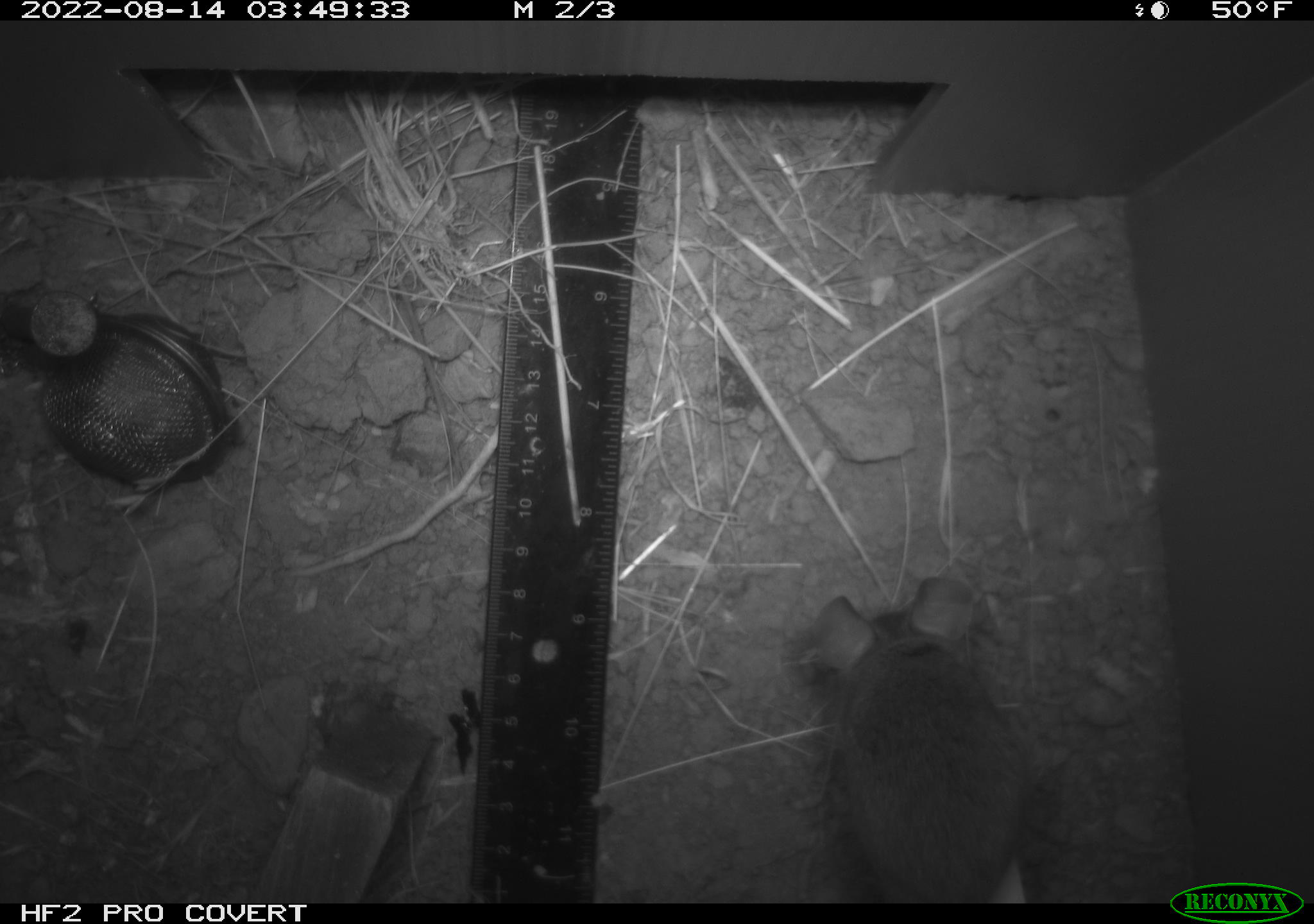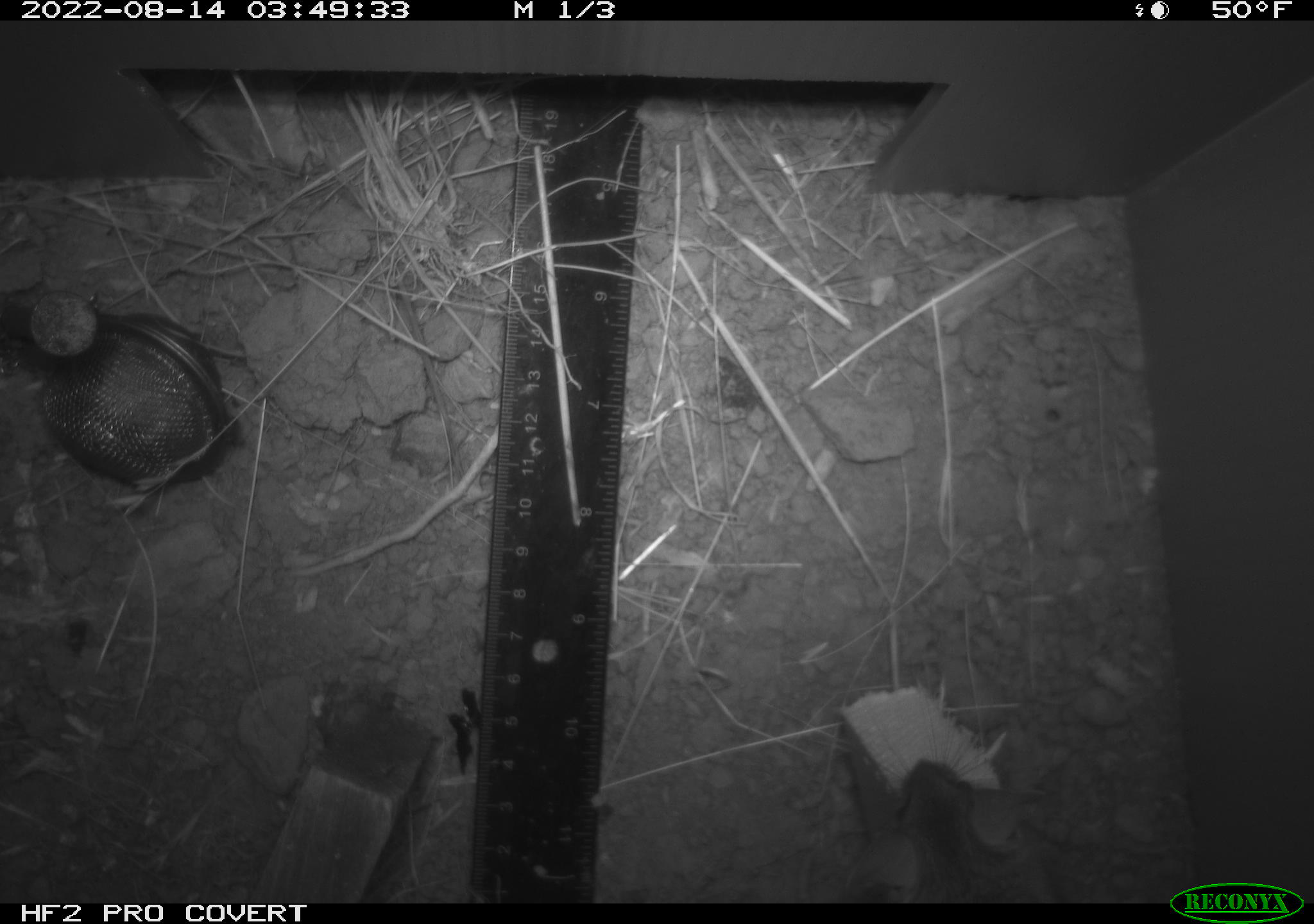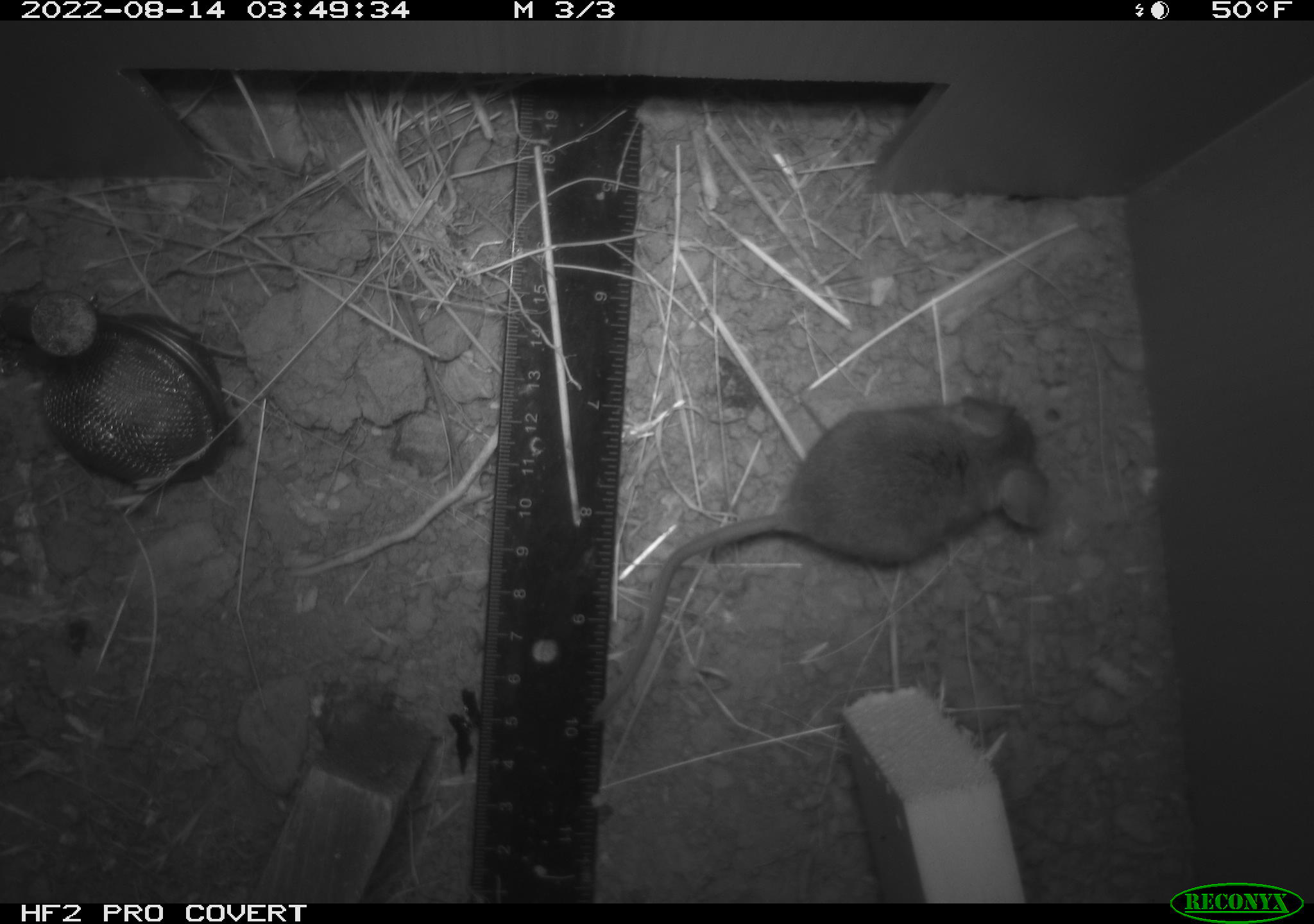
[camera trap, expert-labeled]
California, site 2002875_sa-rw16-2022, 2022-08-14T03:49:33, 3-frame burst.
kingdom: Animalia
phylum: Chordata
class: Mammalia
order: Rodentia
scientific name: Rodentia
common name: mouse species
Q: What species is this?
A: Mouse species (Rodentia).